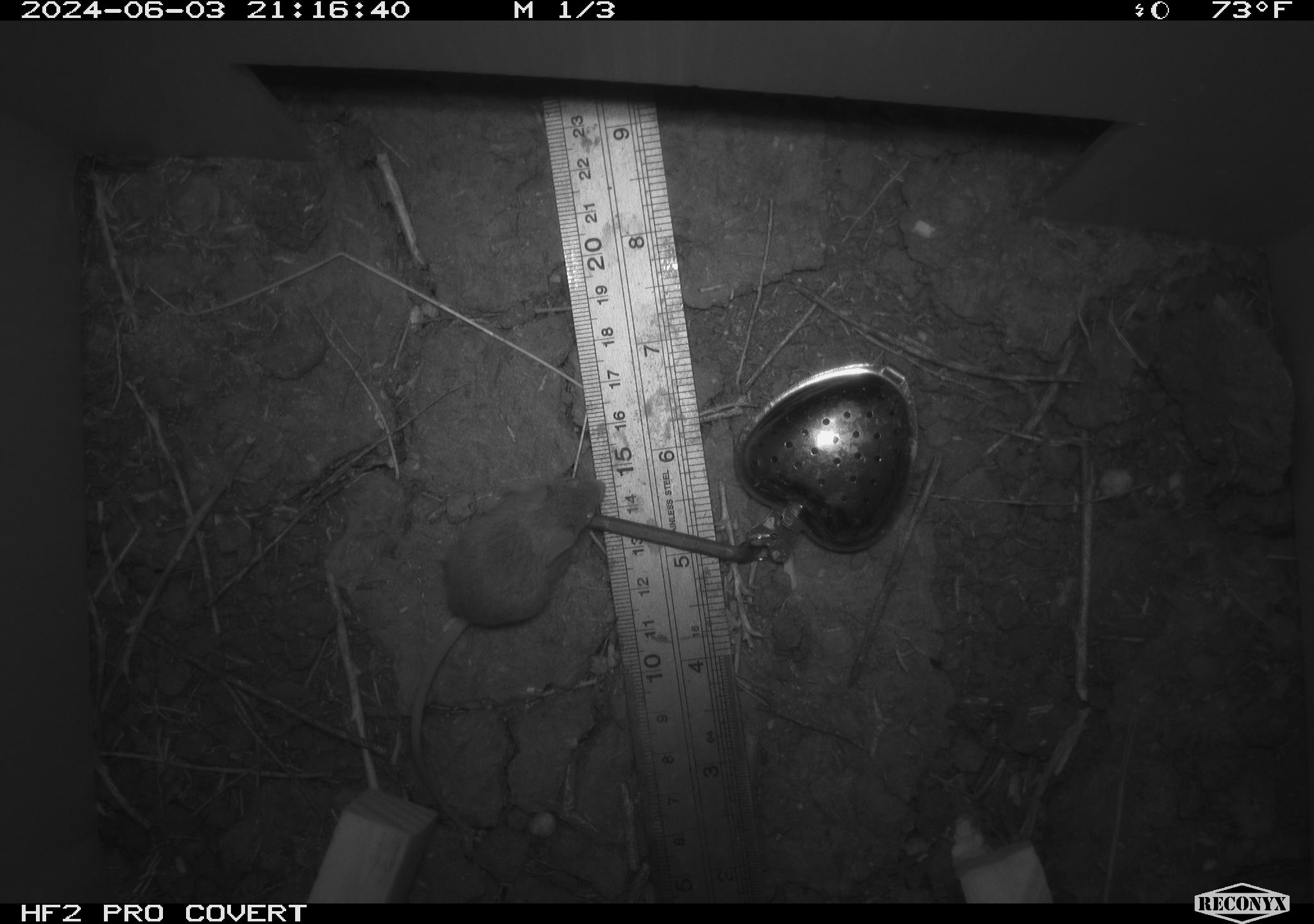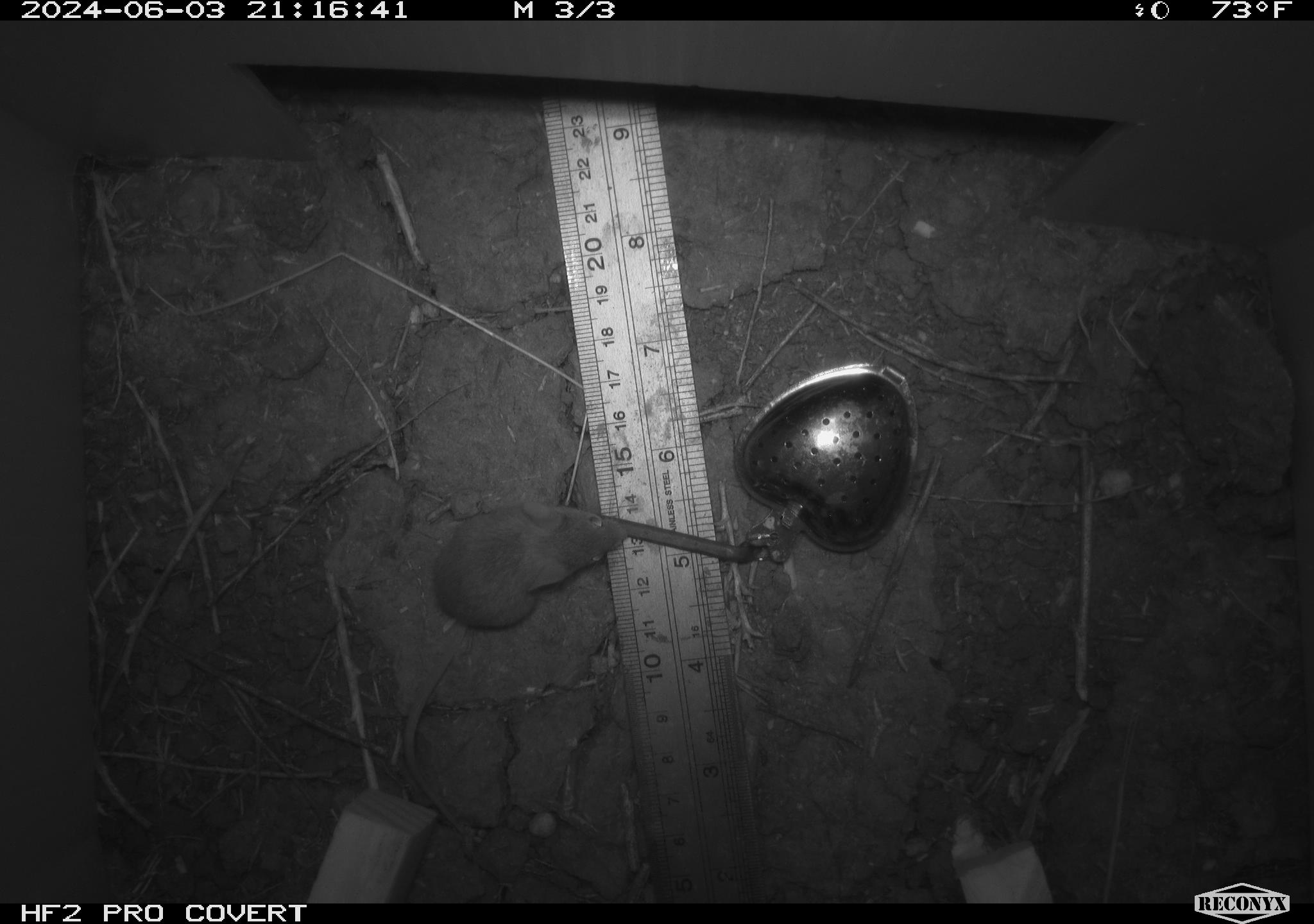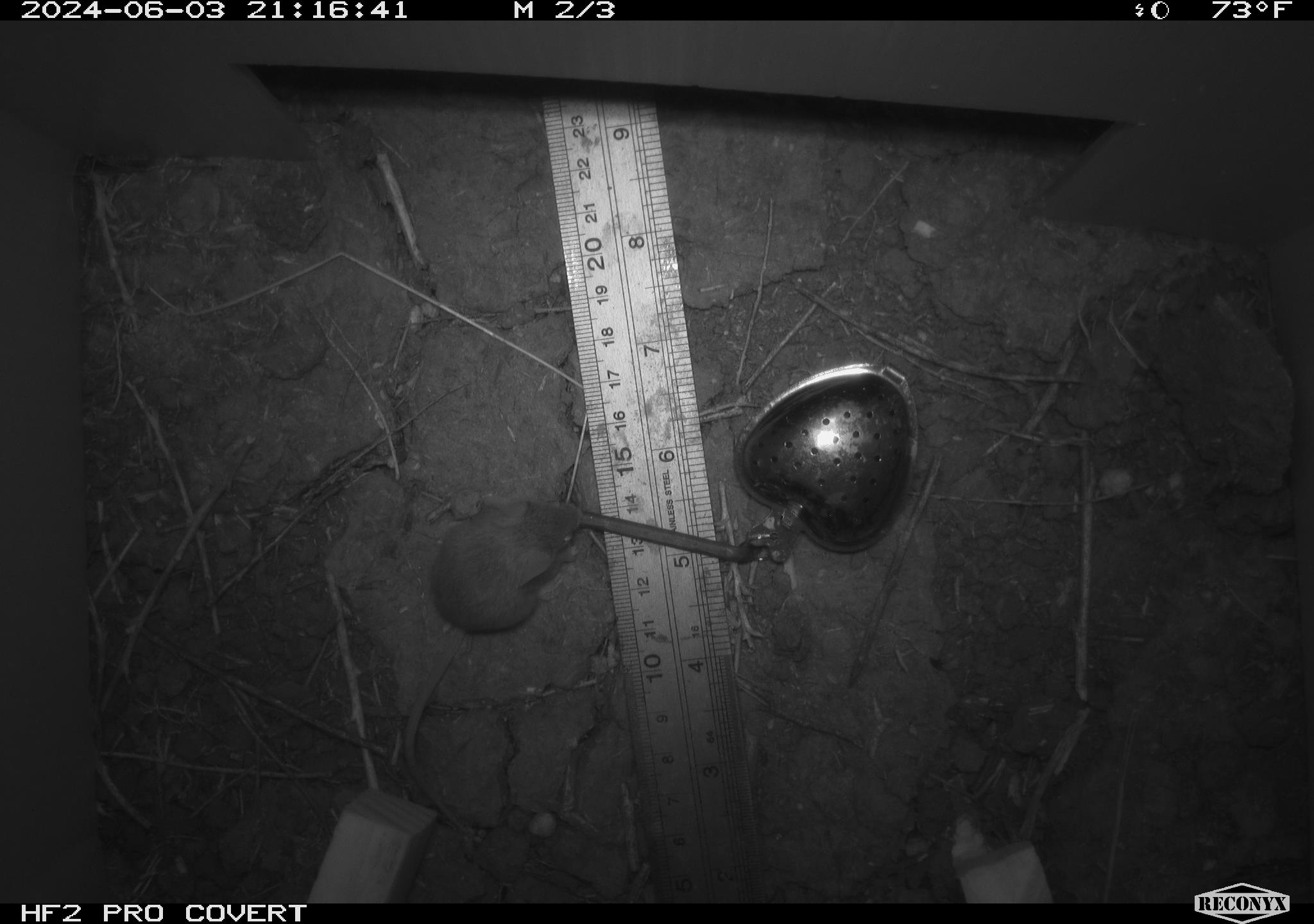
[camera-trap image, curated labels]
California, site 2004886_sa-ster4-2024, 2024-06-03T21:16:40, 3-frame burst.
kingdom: Animalia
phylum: Chordata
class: Mammalia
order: Rodentia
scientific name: Rodentia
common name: mouse species